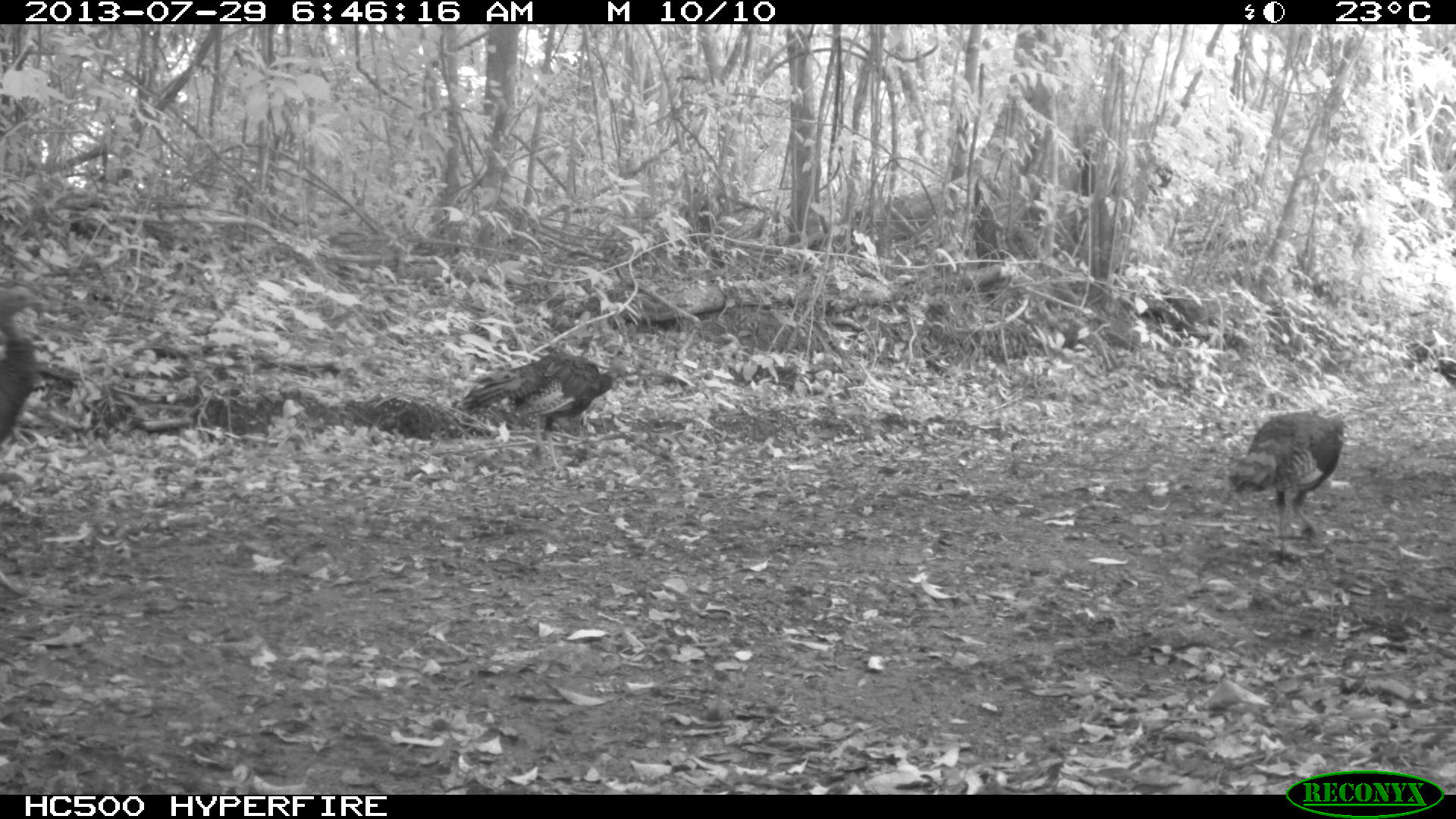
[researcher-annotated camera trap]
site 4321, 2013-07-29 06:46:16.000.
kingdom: Animalia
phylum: Chordata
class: Aves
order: Galliformes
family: Phasianidae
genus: Meleagris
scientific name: Meleagris ocellata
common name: ocellated turkey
Meleagris ocellata (ocellated turkey), count 3.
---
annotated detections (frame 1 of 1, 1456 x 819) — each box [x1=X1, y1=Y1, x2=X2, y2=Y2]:
meleagris ocellata: [x1=457, y1=347, x2=625, y2=471]; [x1=1224, y1=407, x2=1352, y2=567]; [x1=0, y1=277, x2=53, y2=443]